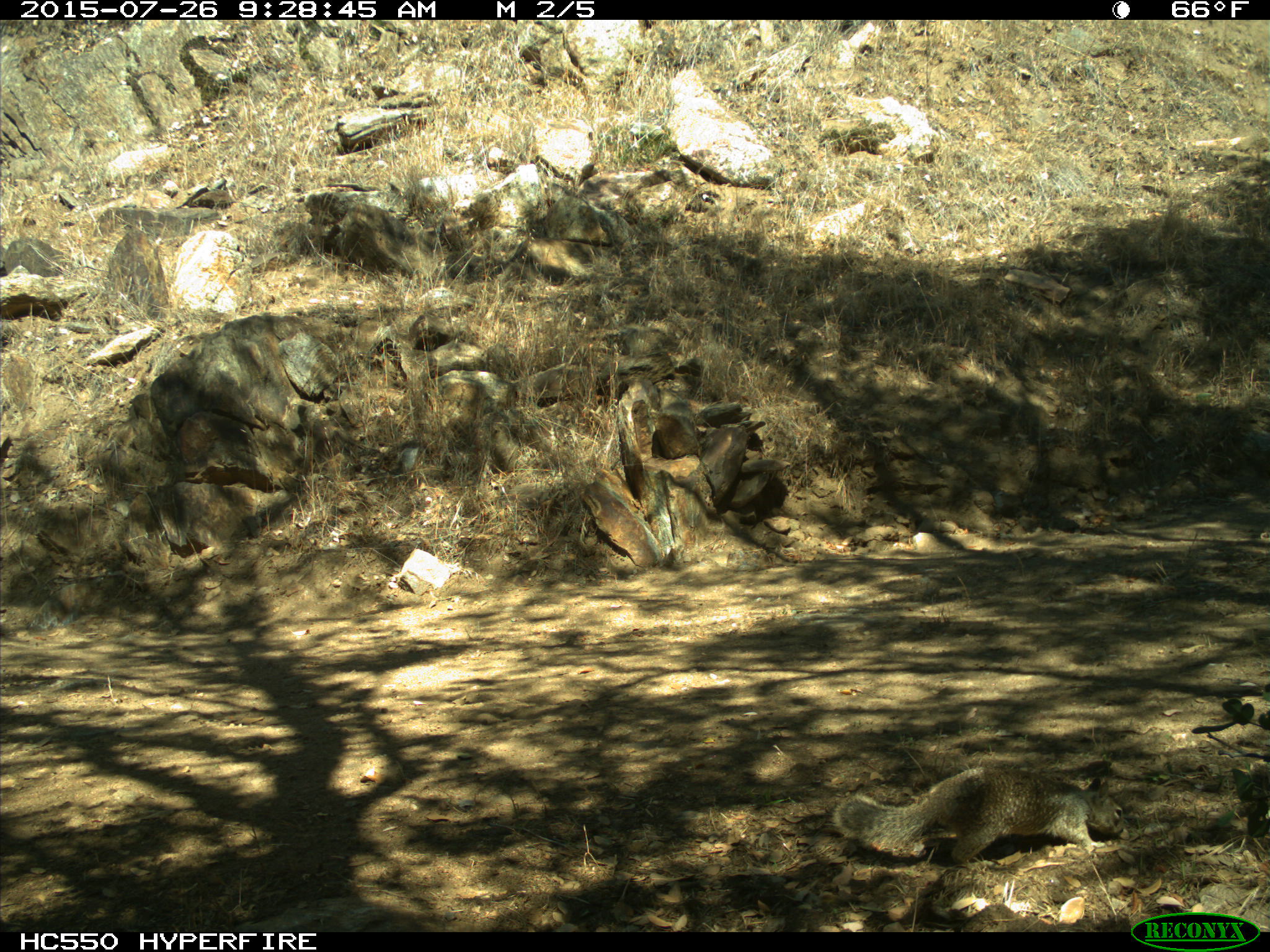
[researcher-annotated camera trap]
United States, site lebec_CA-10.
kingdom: Animalia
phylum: Chordata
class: Mammalia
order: Rodentia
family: Sciuridae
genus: Otospermophilus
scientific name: Otospermophilus beecheyi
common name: california ground squirrel